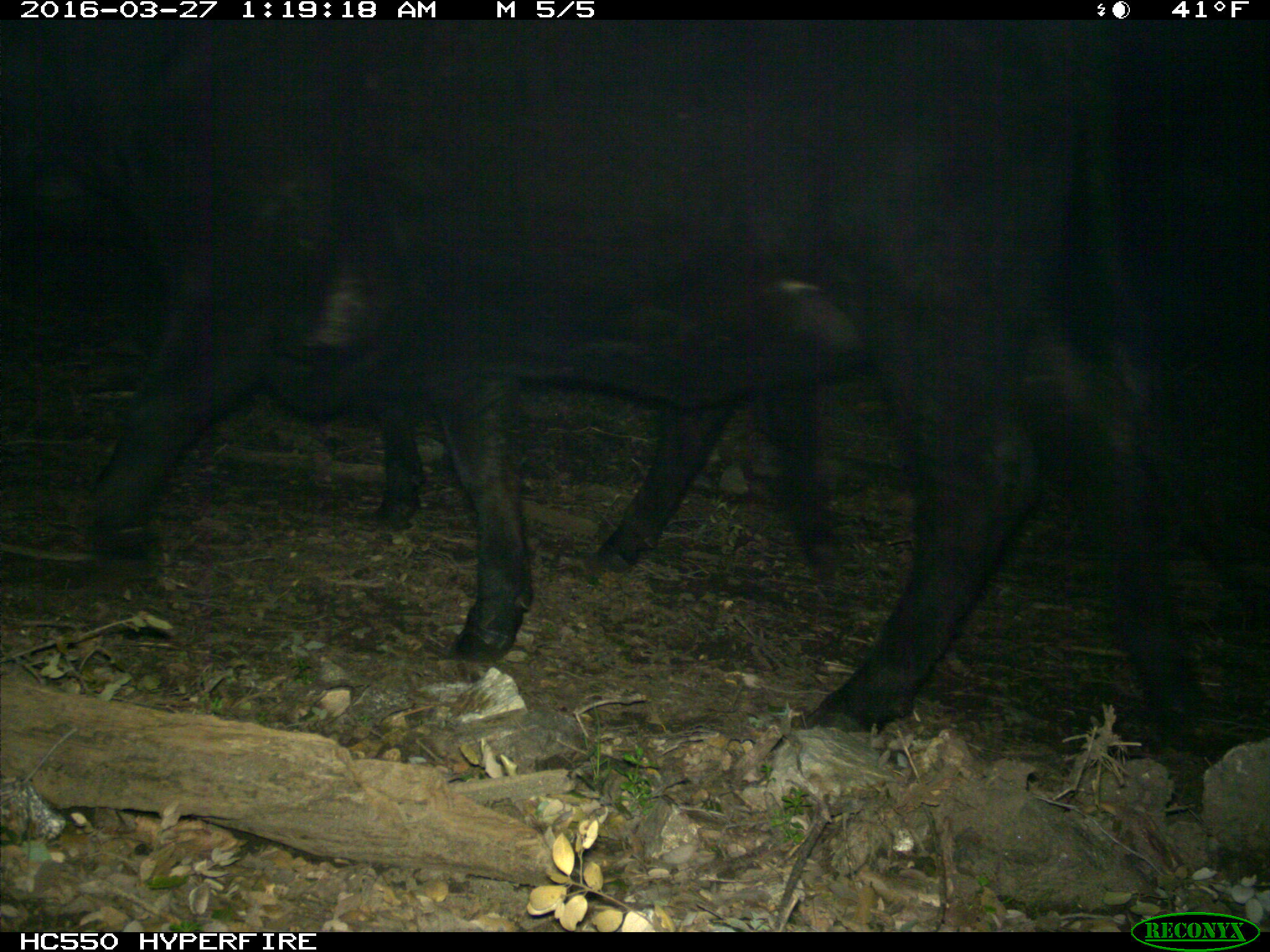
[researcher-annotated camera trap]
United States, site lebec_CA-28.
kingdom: Animalia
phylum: Chordata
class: Mammalia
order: Artiodactyla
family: Bovidae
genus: Bos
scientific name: Bos taurus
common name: domestic cow